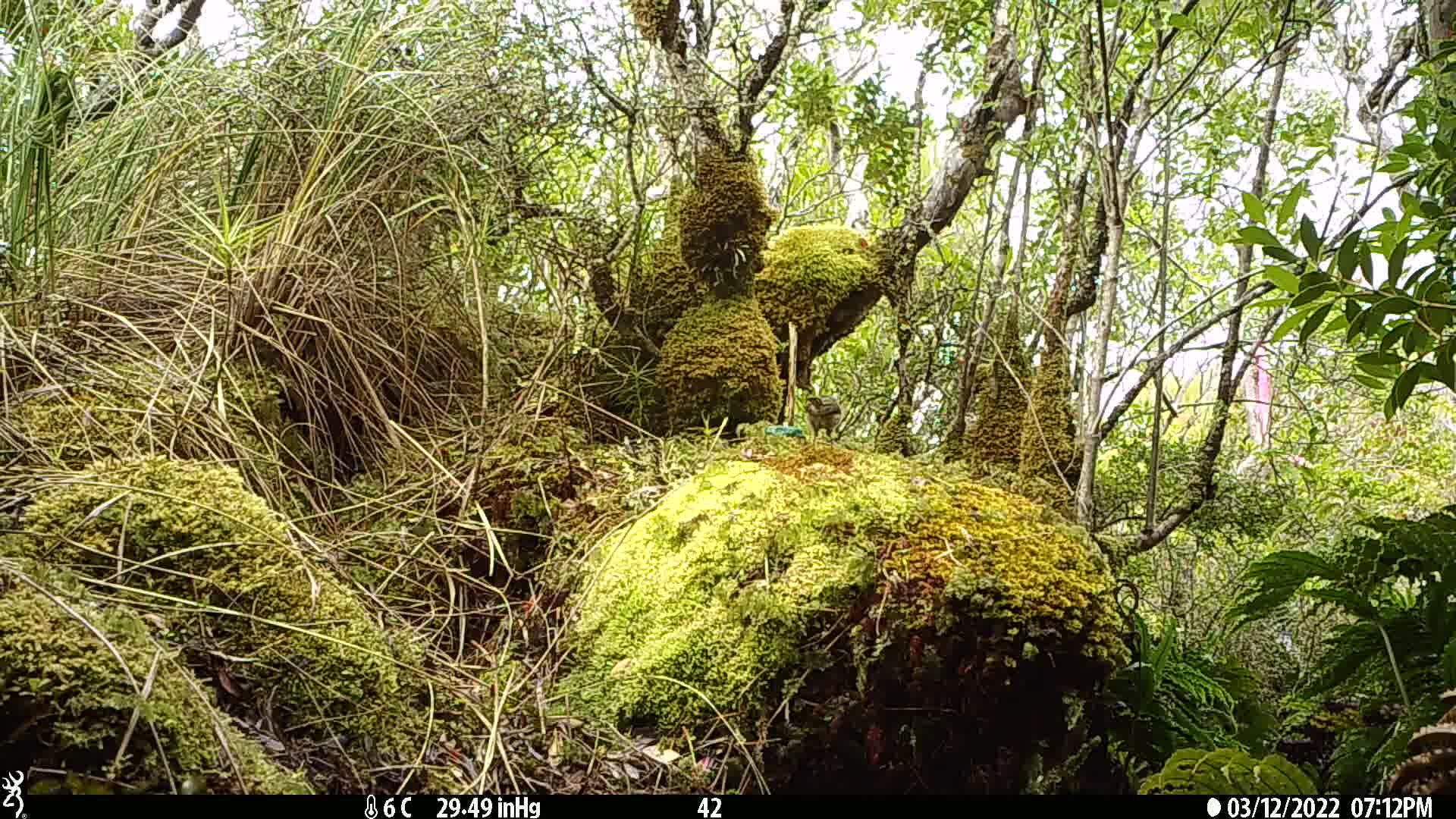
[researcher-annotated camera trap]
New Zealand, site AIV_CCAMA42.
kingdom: Animalia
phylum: Chordata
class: Aves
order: Passeriformes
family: Meliphagidae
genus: Anthornis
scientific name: Anthornis melanura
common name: new zealand bellbird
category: bellbird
Bellbird (new zealand bellbird) (Anthornis melanura).